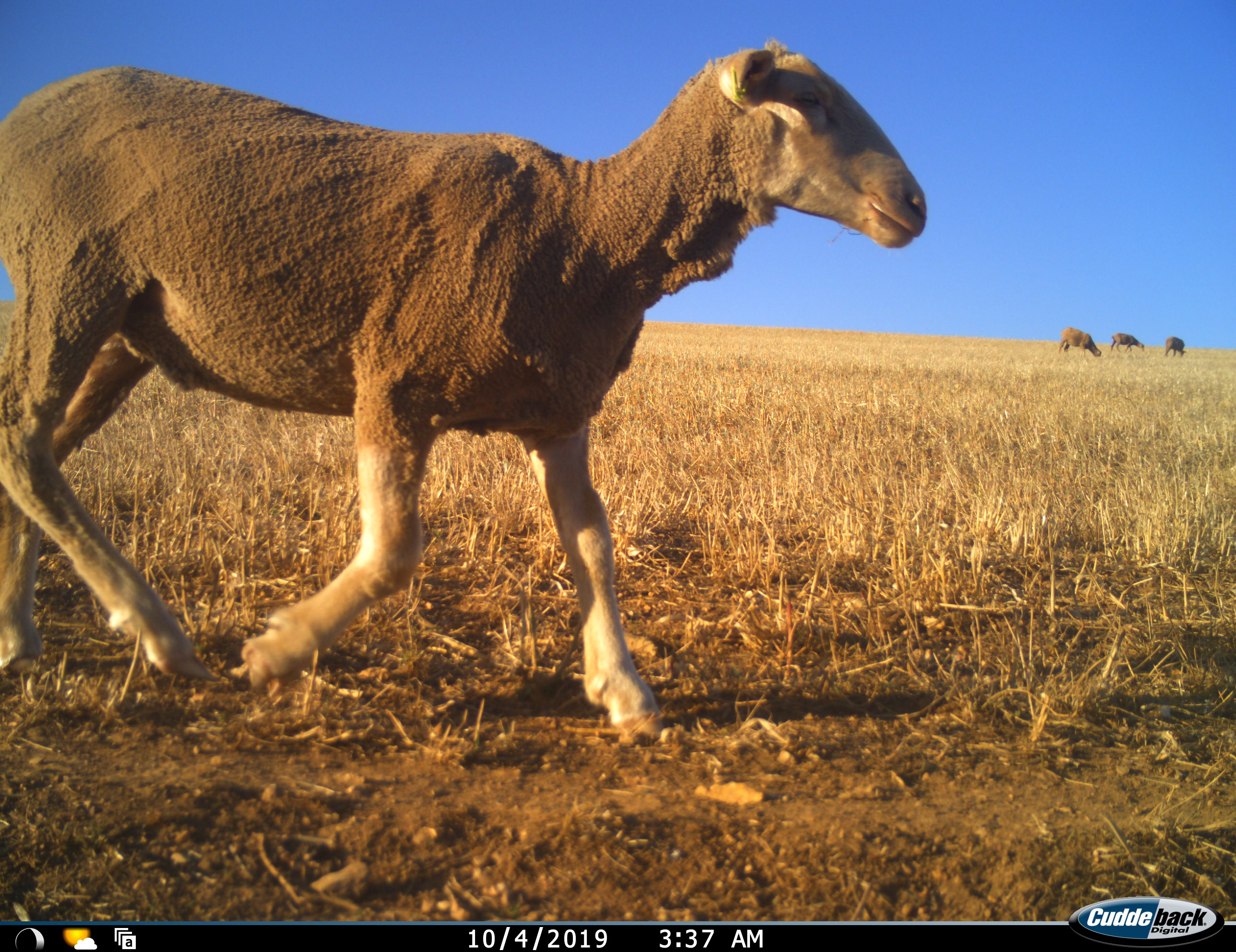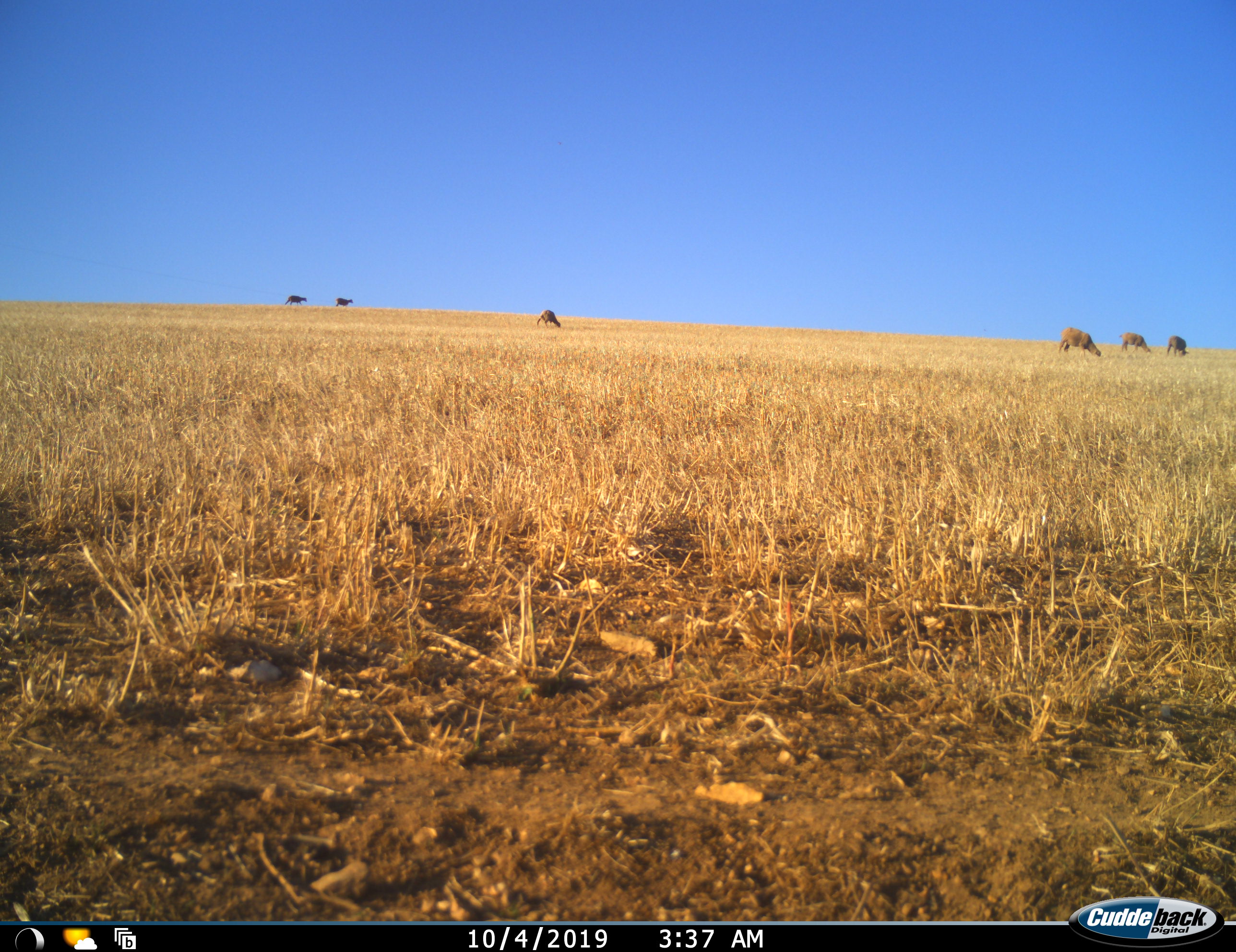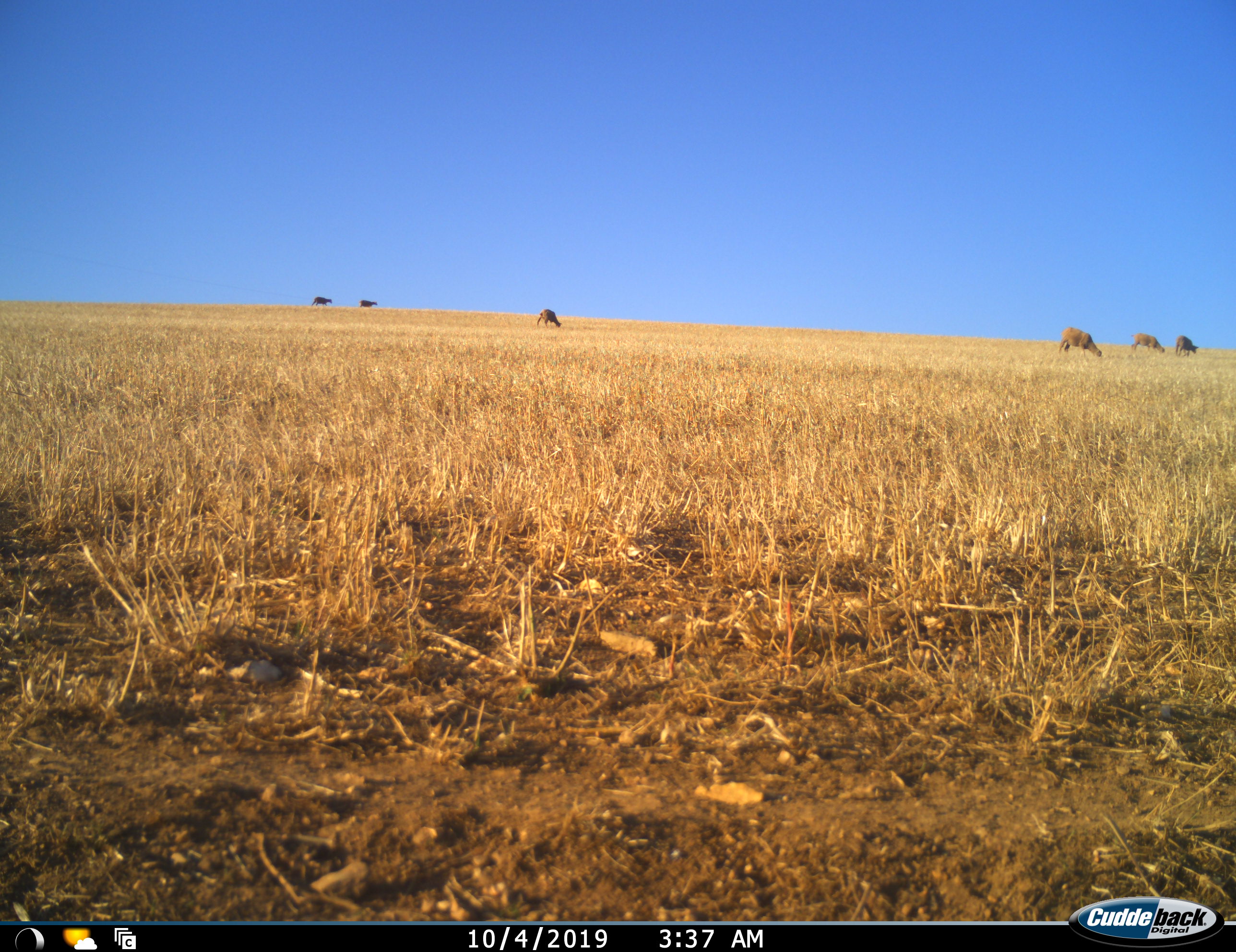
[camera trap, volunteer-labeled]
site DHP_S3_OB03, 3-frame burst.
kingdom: Animalia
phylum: Chordata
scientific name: Vertebrata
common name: domestic animal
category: domesticanimal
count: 7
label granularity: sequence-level